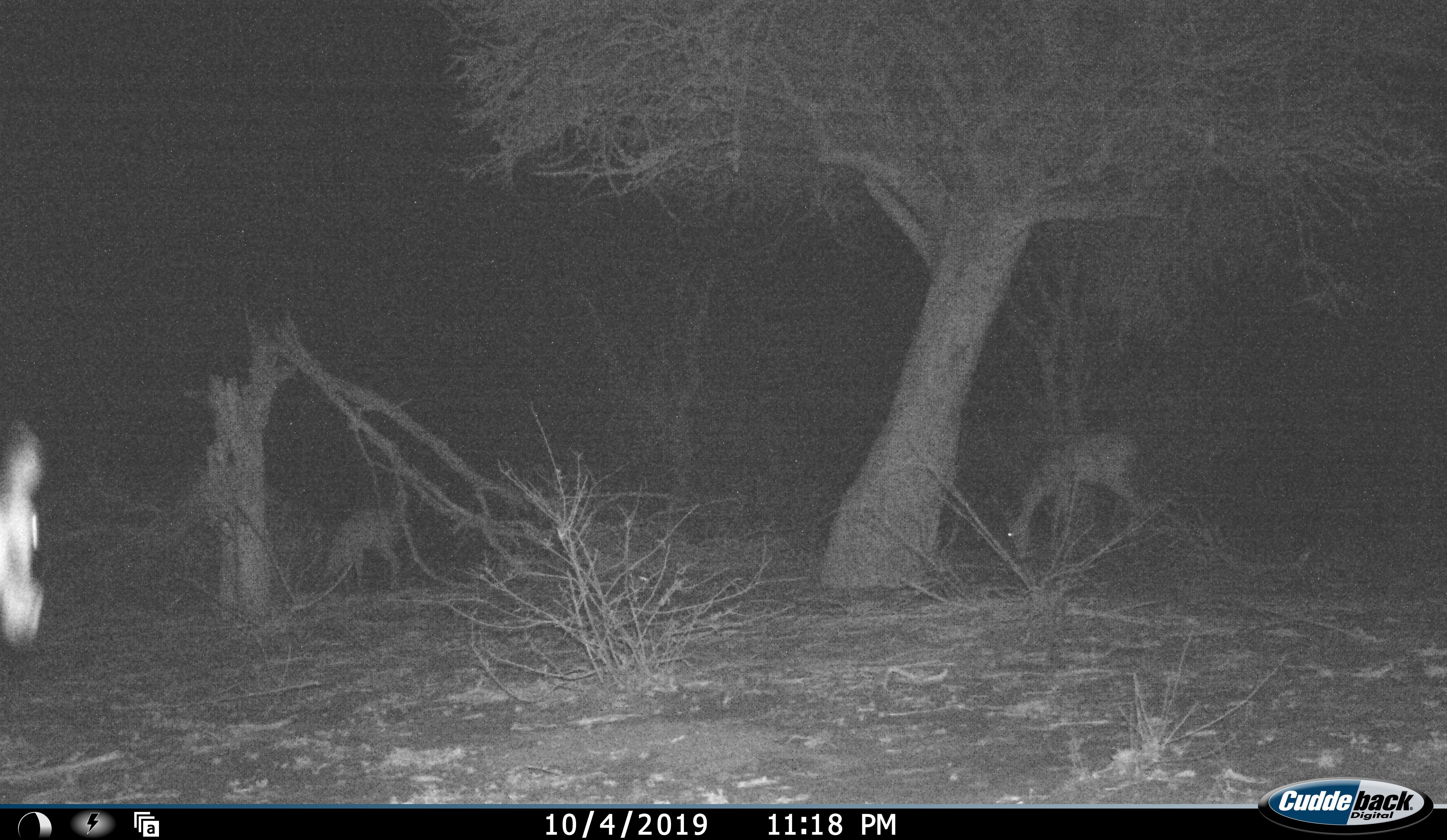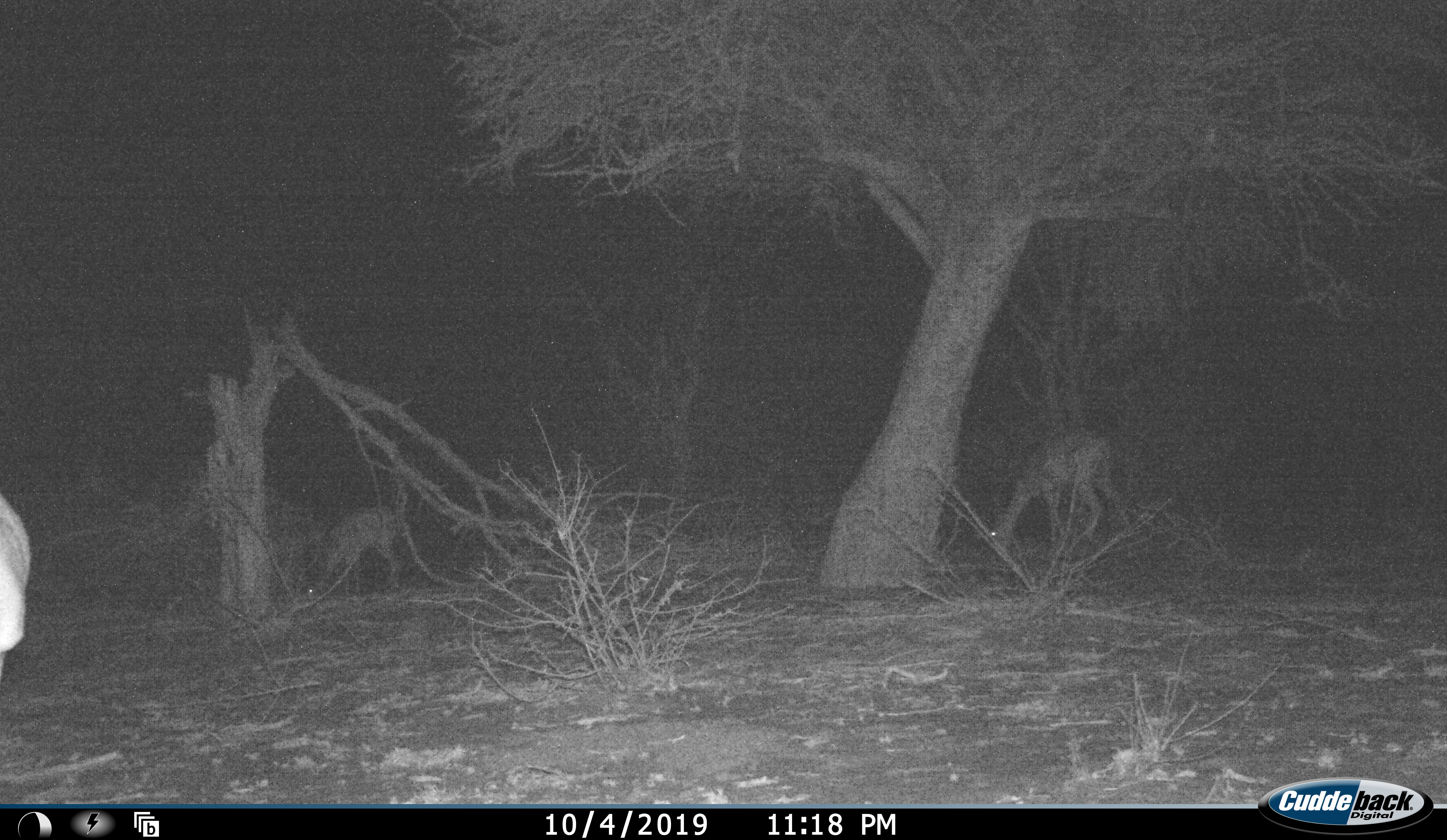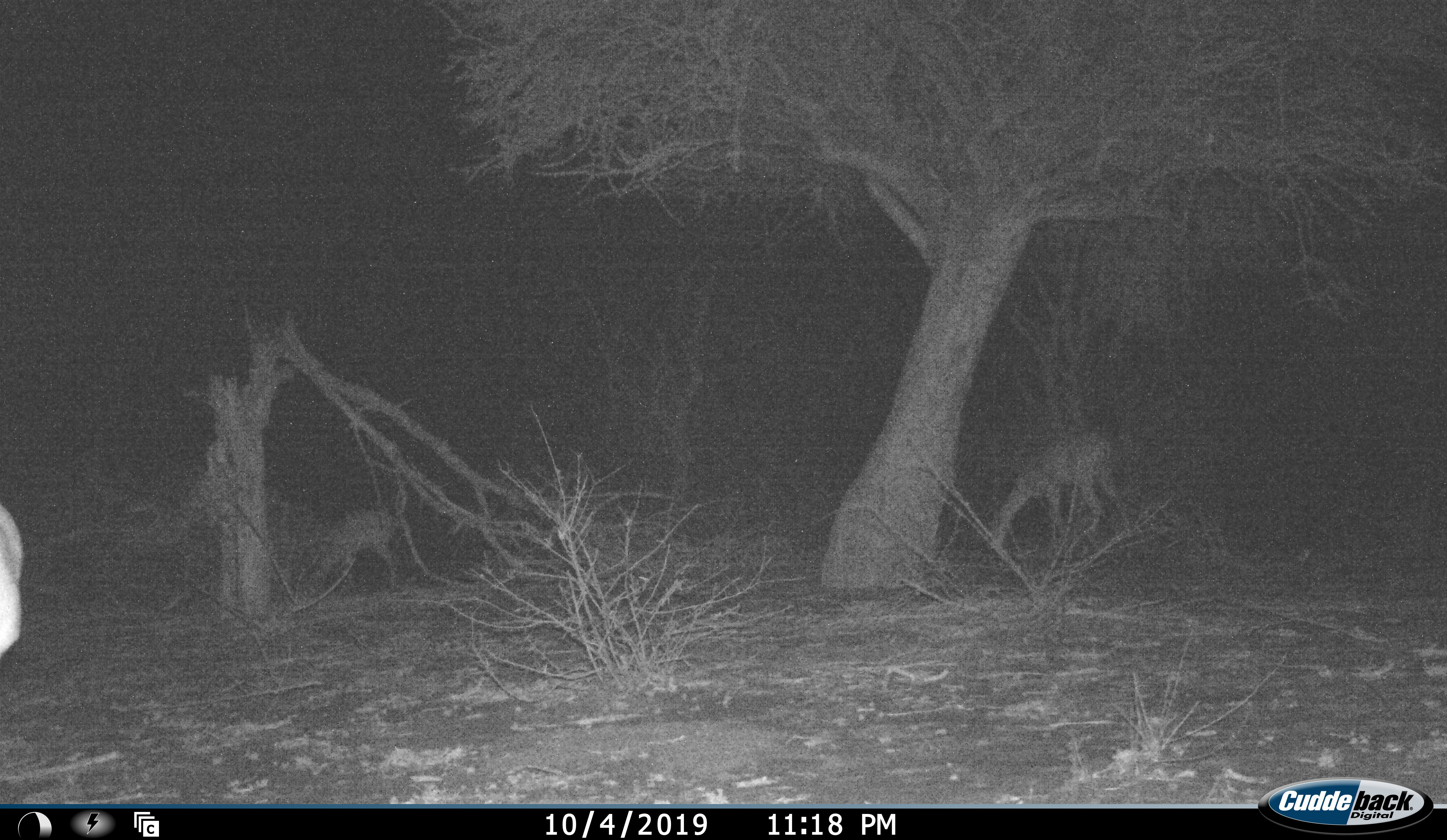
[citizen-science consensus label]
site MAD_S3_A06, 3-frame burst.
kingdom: Animalia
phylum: Chordata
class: Mammalia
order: Artiodactyla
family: Bovidae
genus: Aepyceros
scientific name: Aepyceros melampus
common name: impala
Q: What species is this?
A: Impala (Aepyceros melampus).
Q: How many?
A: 3.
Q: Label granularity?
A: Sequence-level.